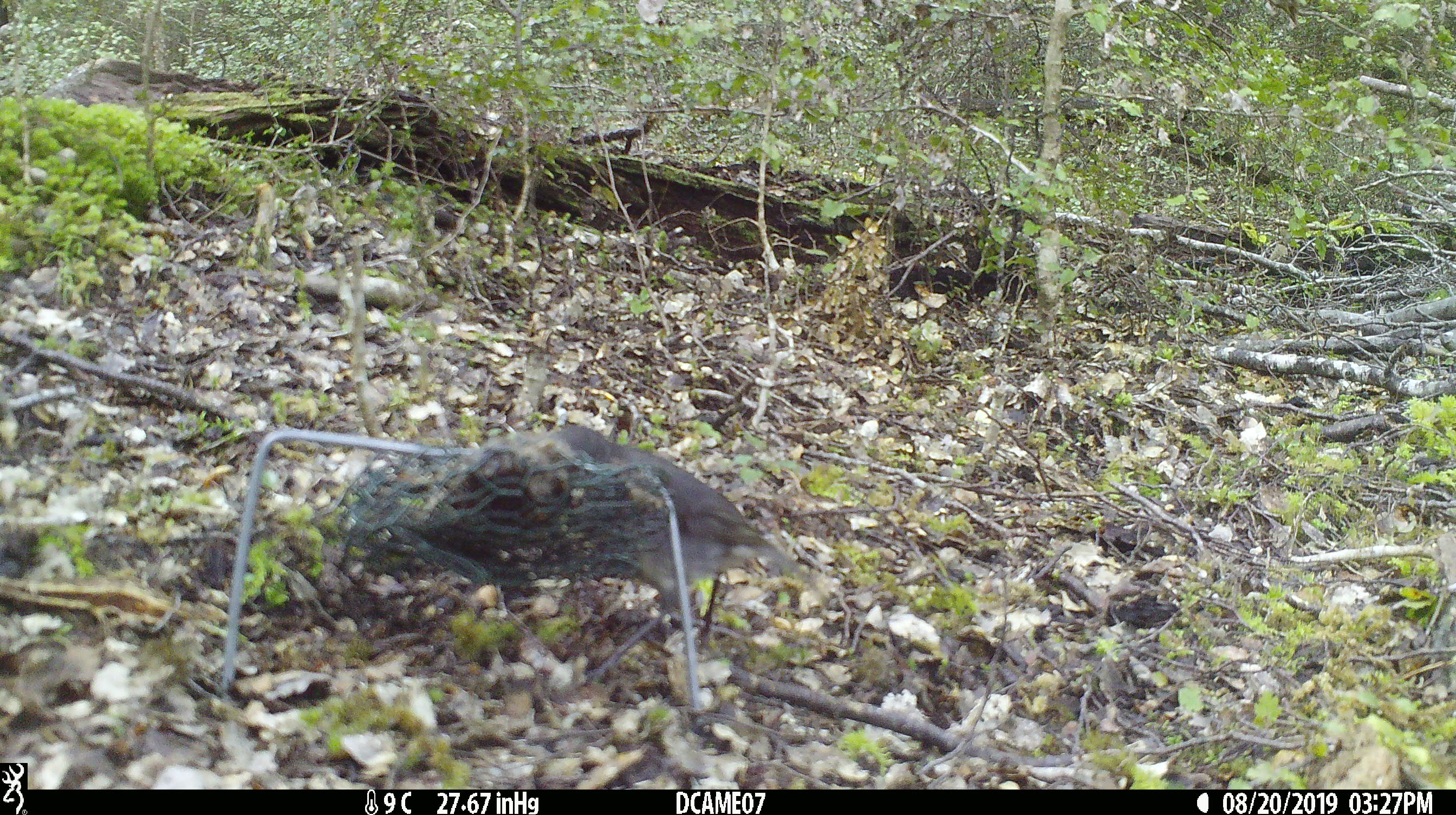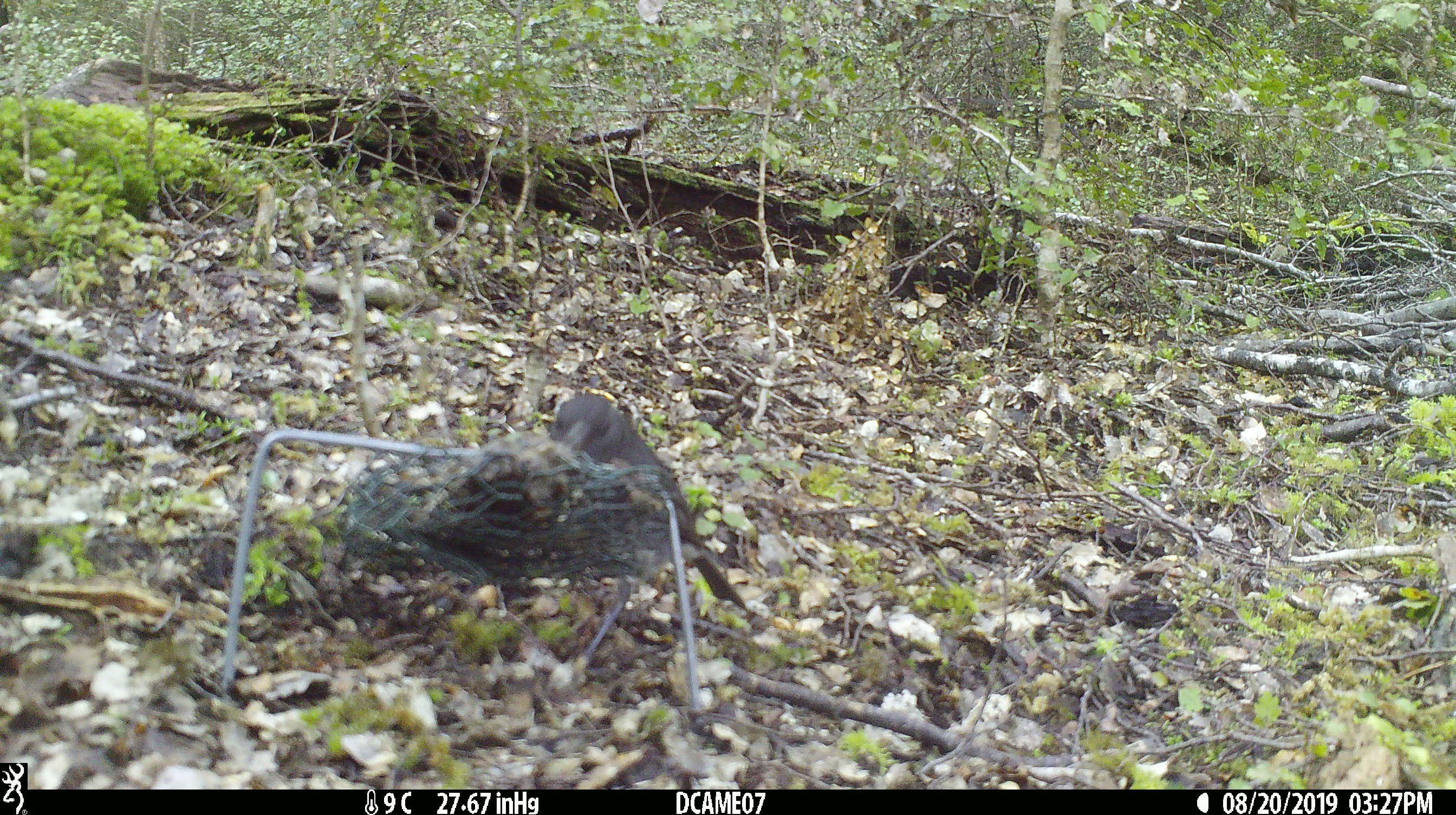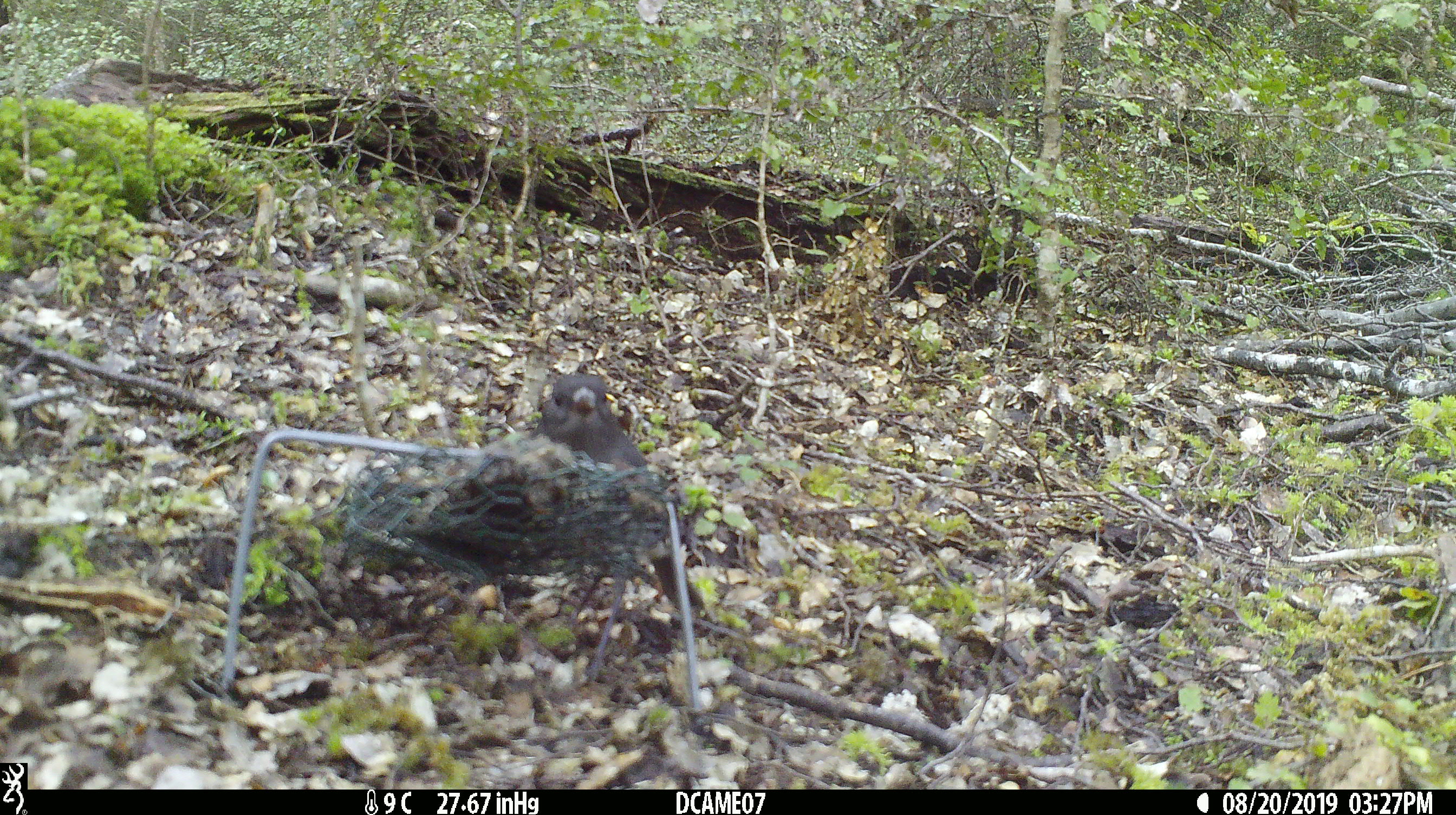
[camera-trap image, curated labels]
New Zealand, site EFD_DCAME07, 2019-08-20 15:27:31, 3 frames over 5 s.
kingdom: Animalia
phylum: Chordata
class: Aves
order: Passeriformes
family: Petroicidae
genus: Petroica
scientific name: Petroica australis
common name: new zealand robin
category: robin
Robin (new zealand robin) (Petroica australis).